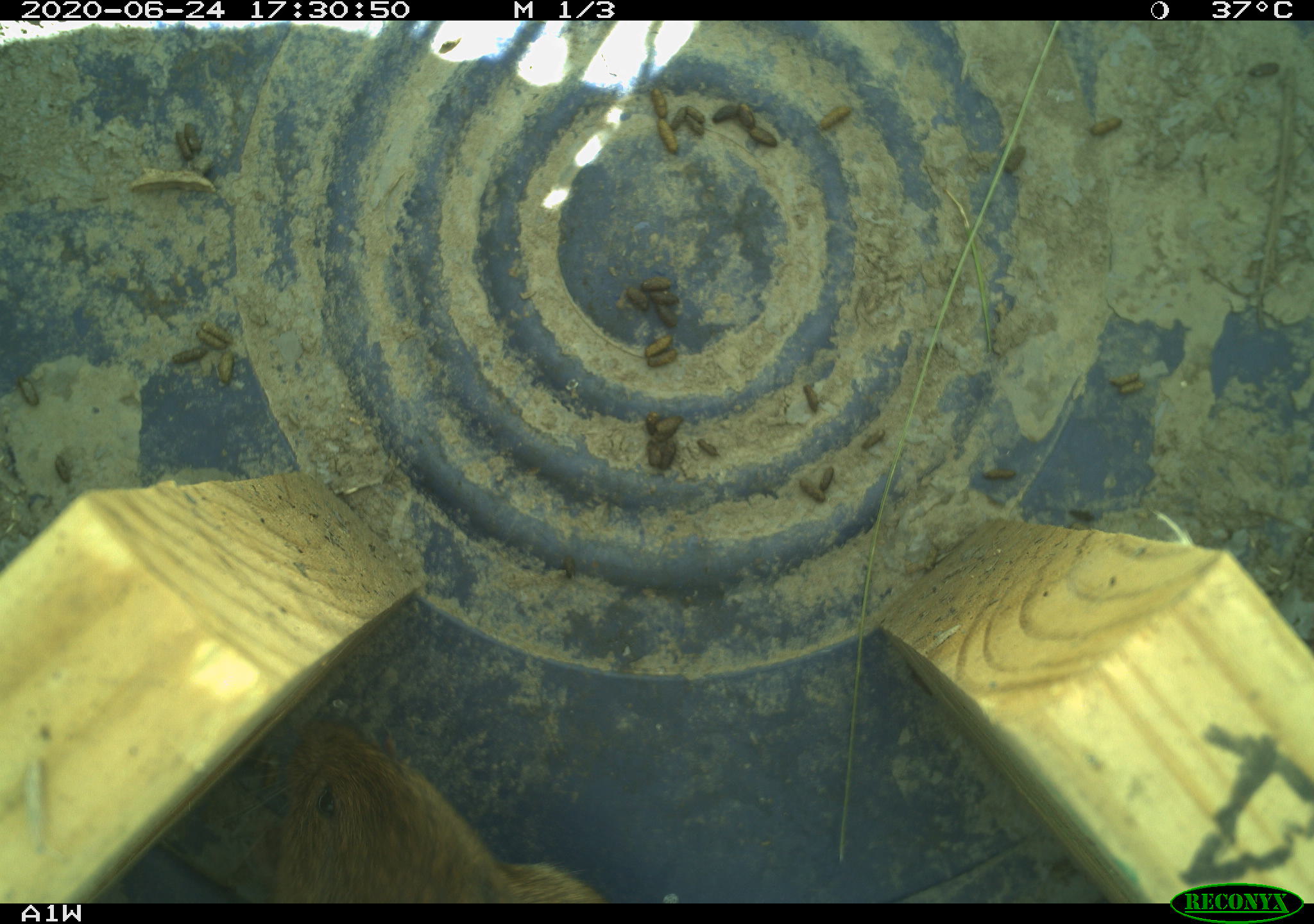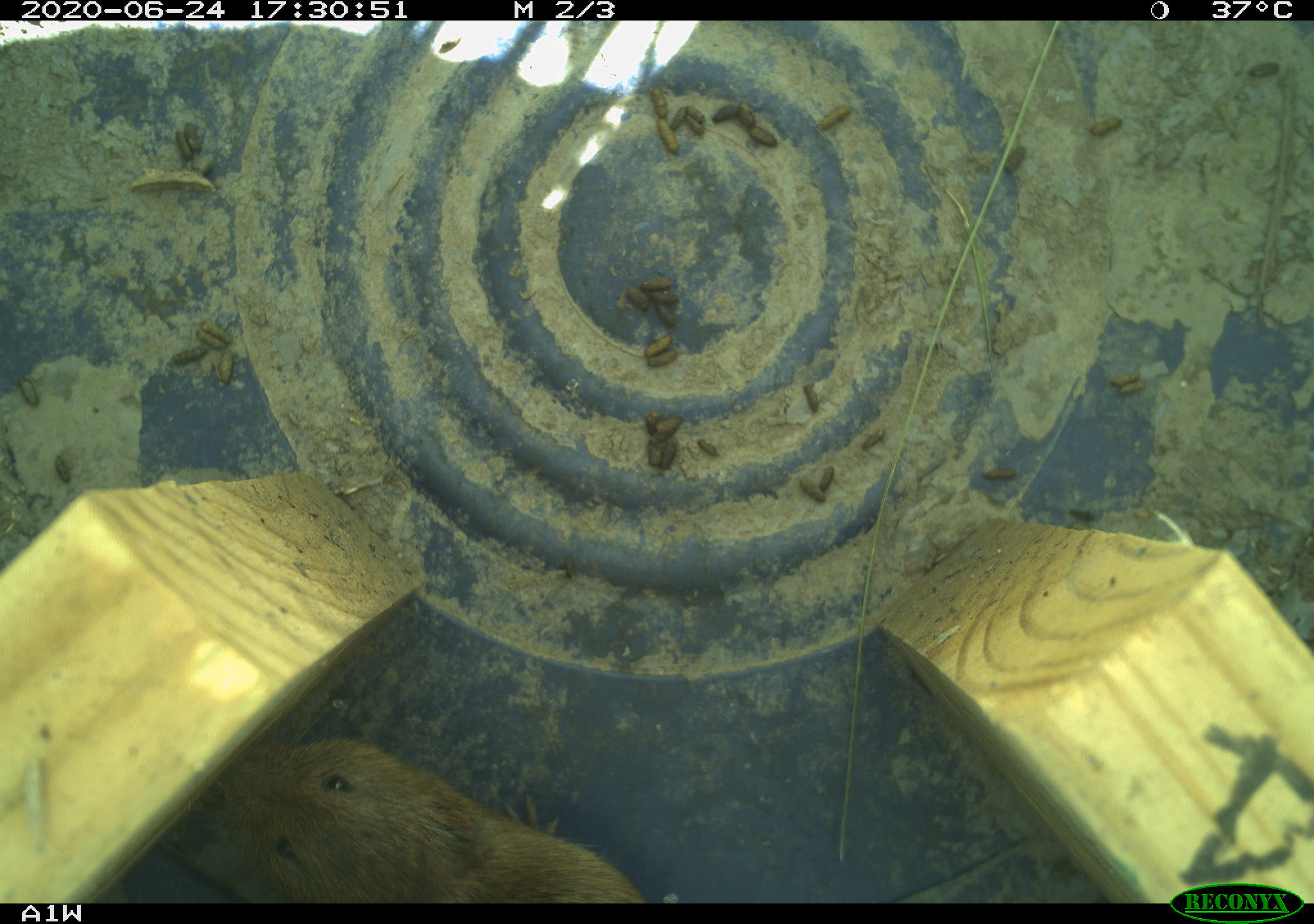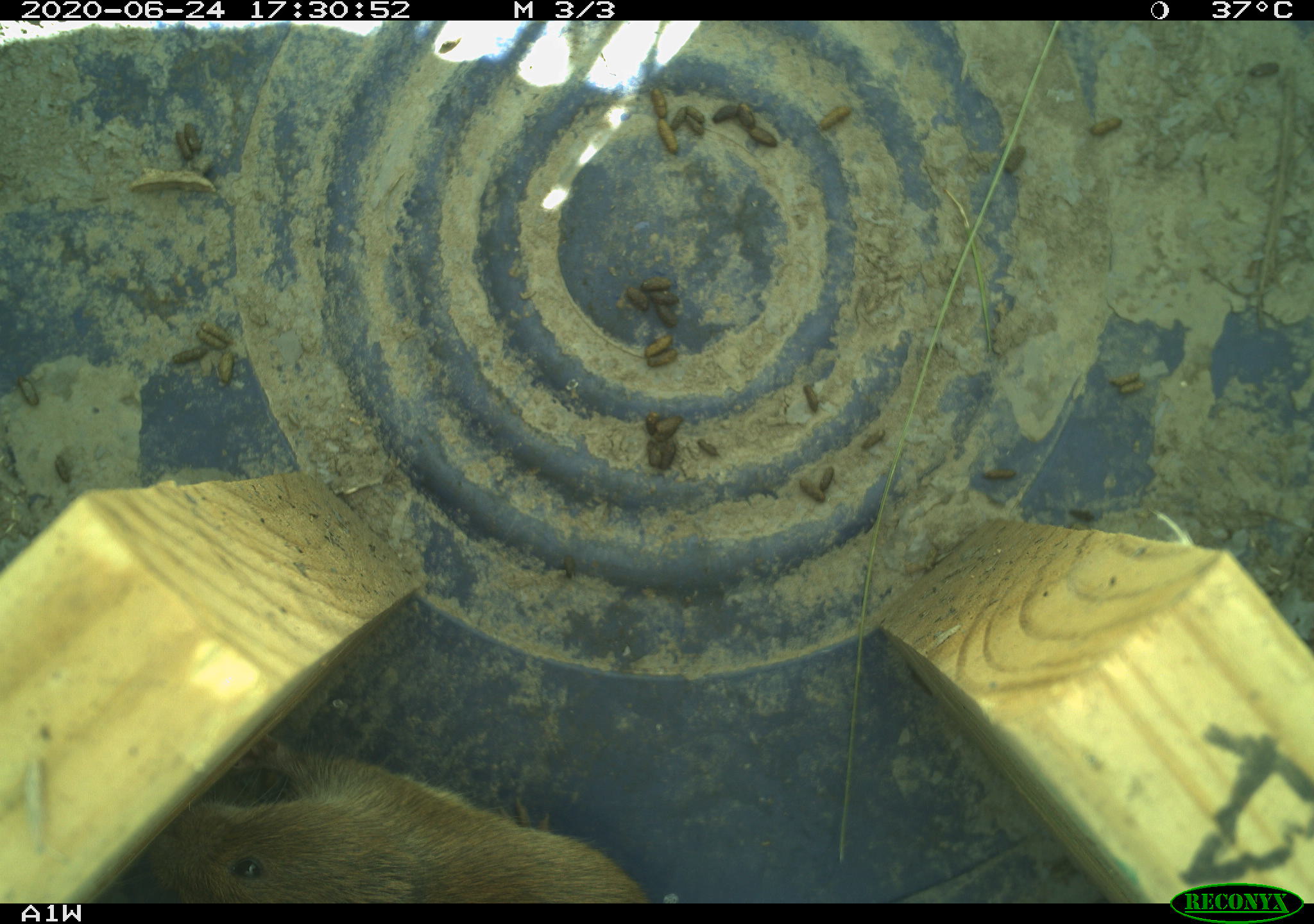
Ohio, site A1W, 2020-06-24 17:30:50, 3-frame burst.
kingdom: Animalia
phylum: Chordata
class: Mammalia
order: Rodentia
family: Cricetidae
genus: Microtus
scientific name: Microtus pennsylvanicus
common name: meadow vole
Meadow vole (Microtus pennsylvanicus).